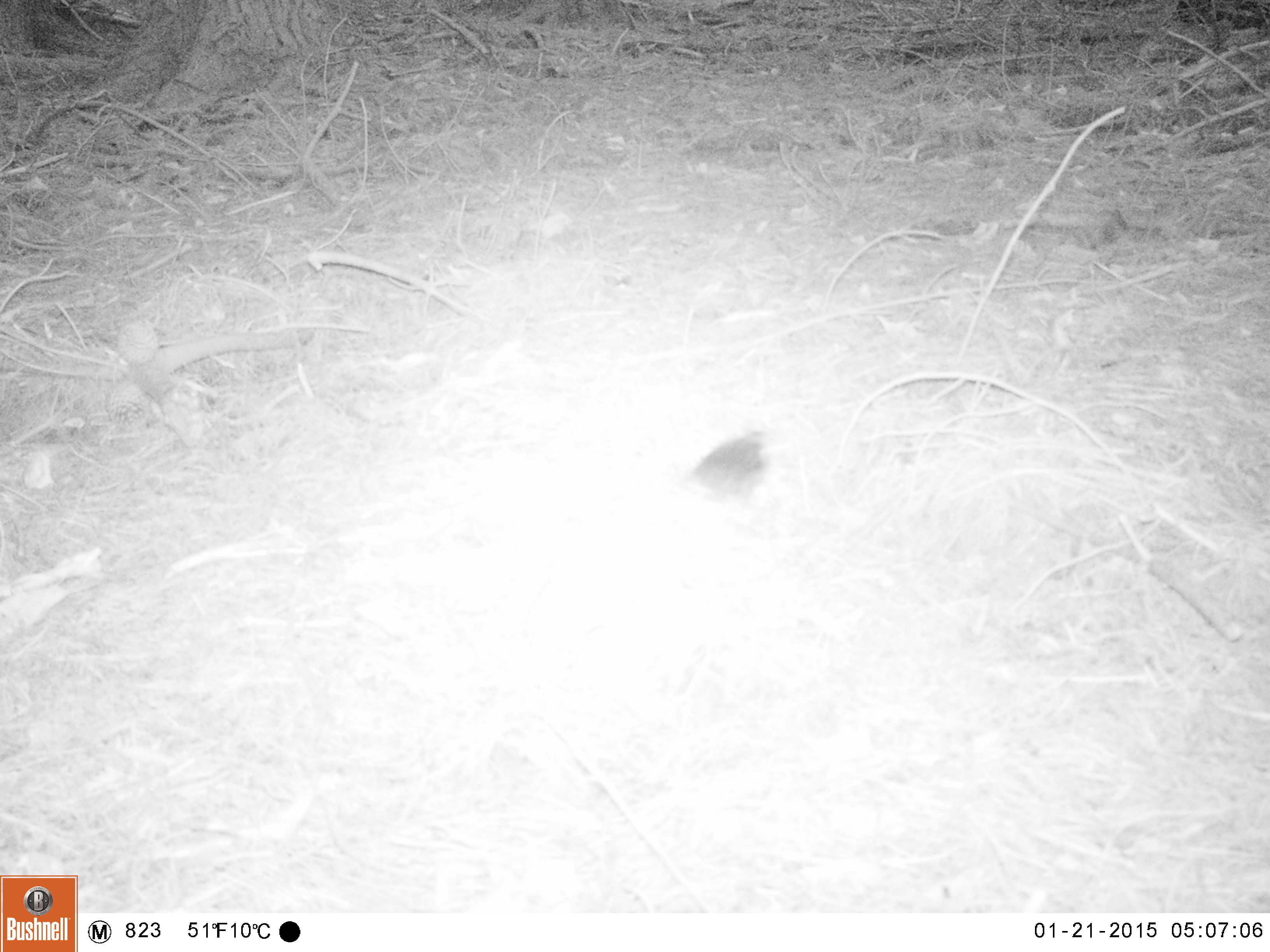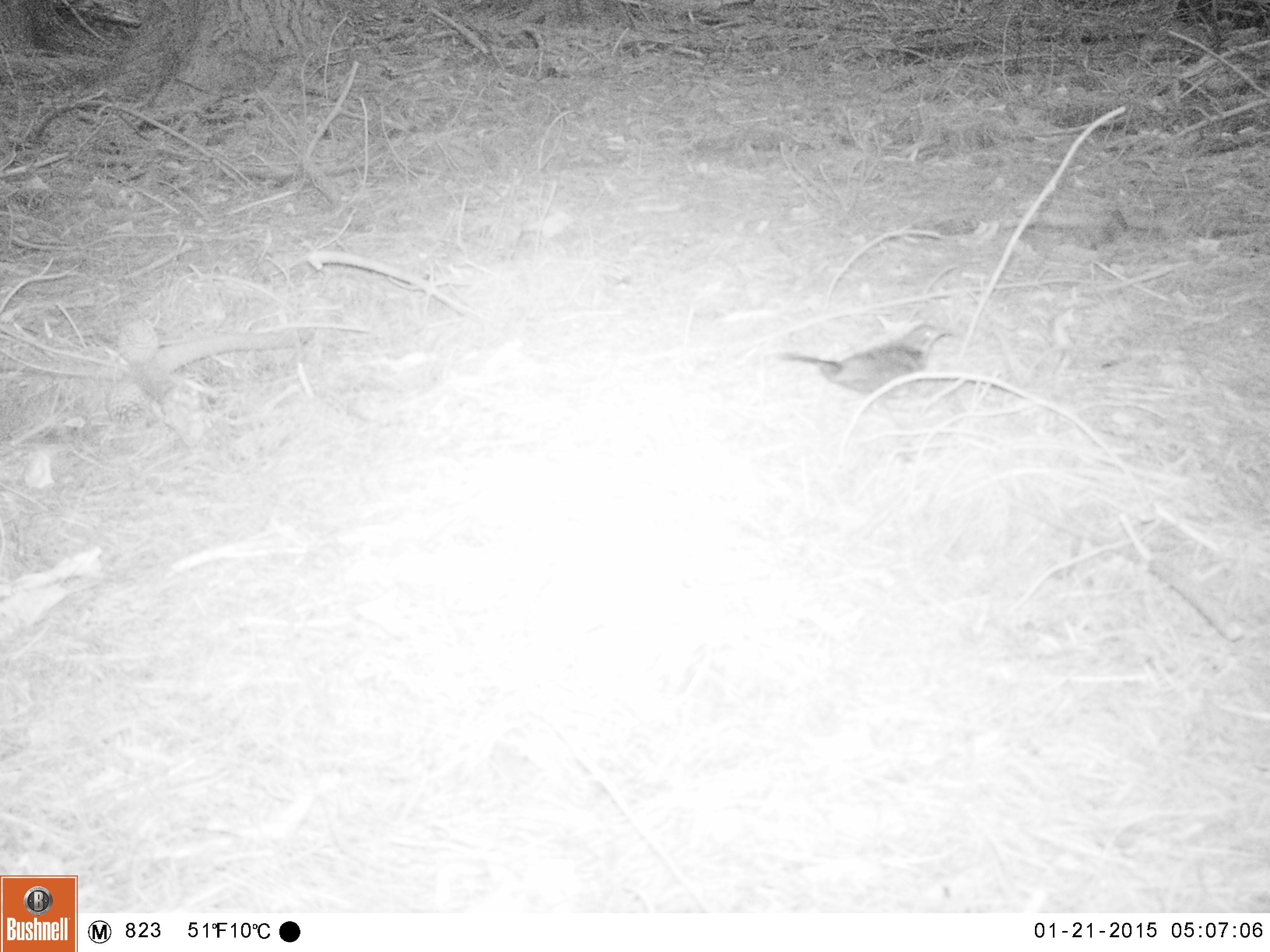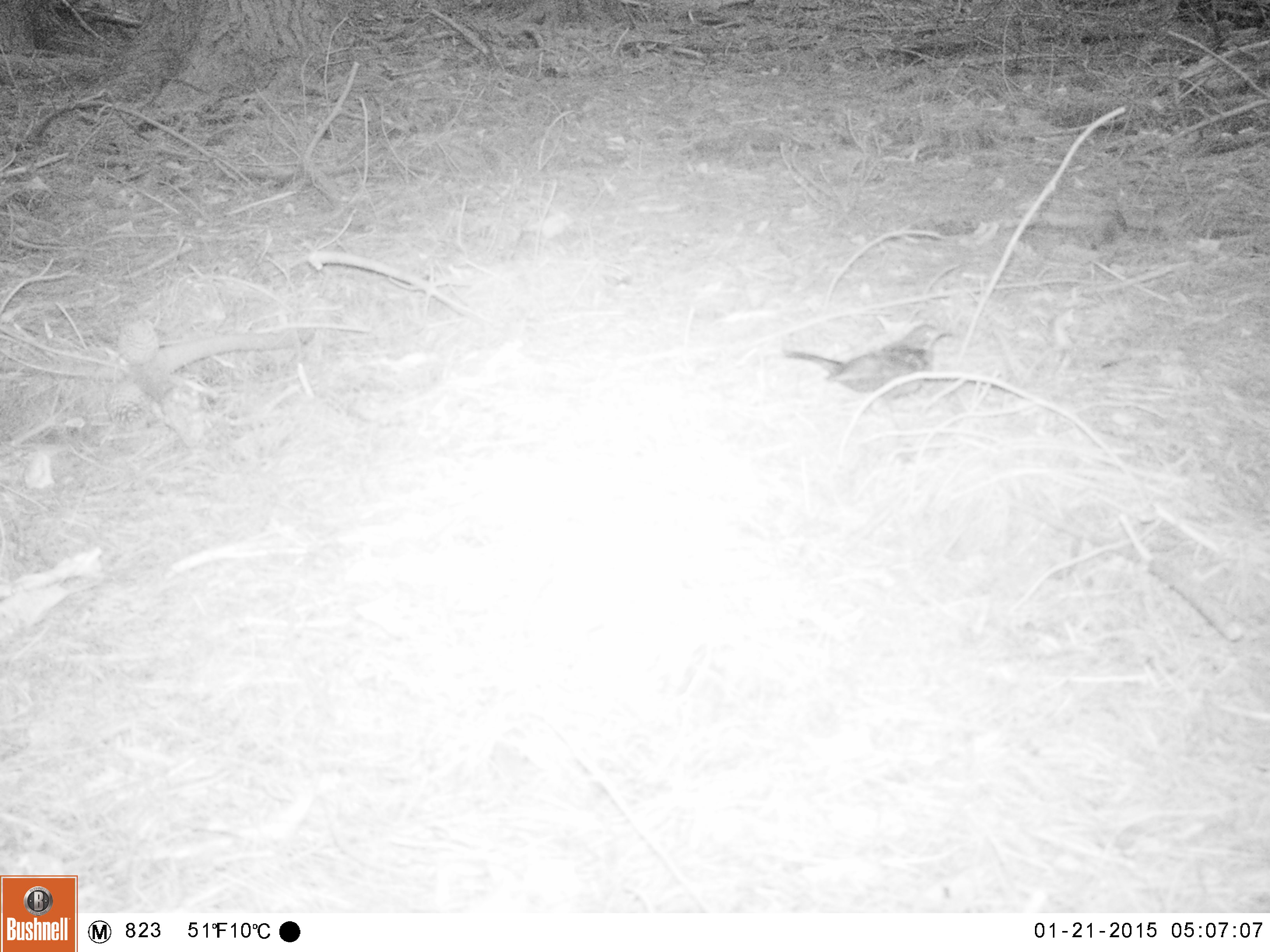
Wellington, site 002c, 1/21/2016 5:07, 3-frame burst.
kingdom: Animalia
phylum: Chordata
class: Aves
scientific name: Aves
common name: bird